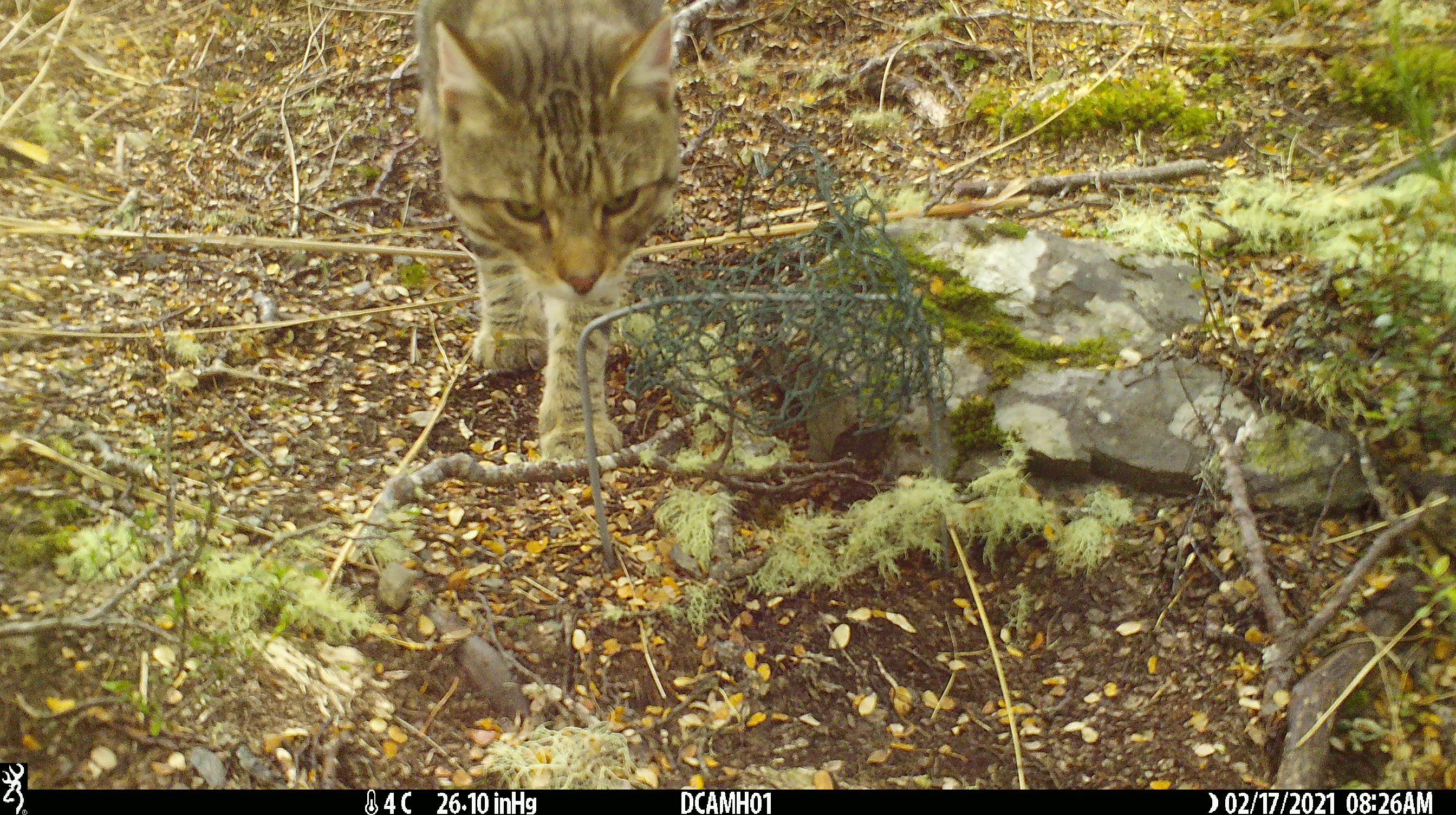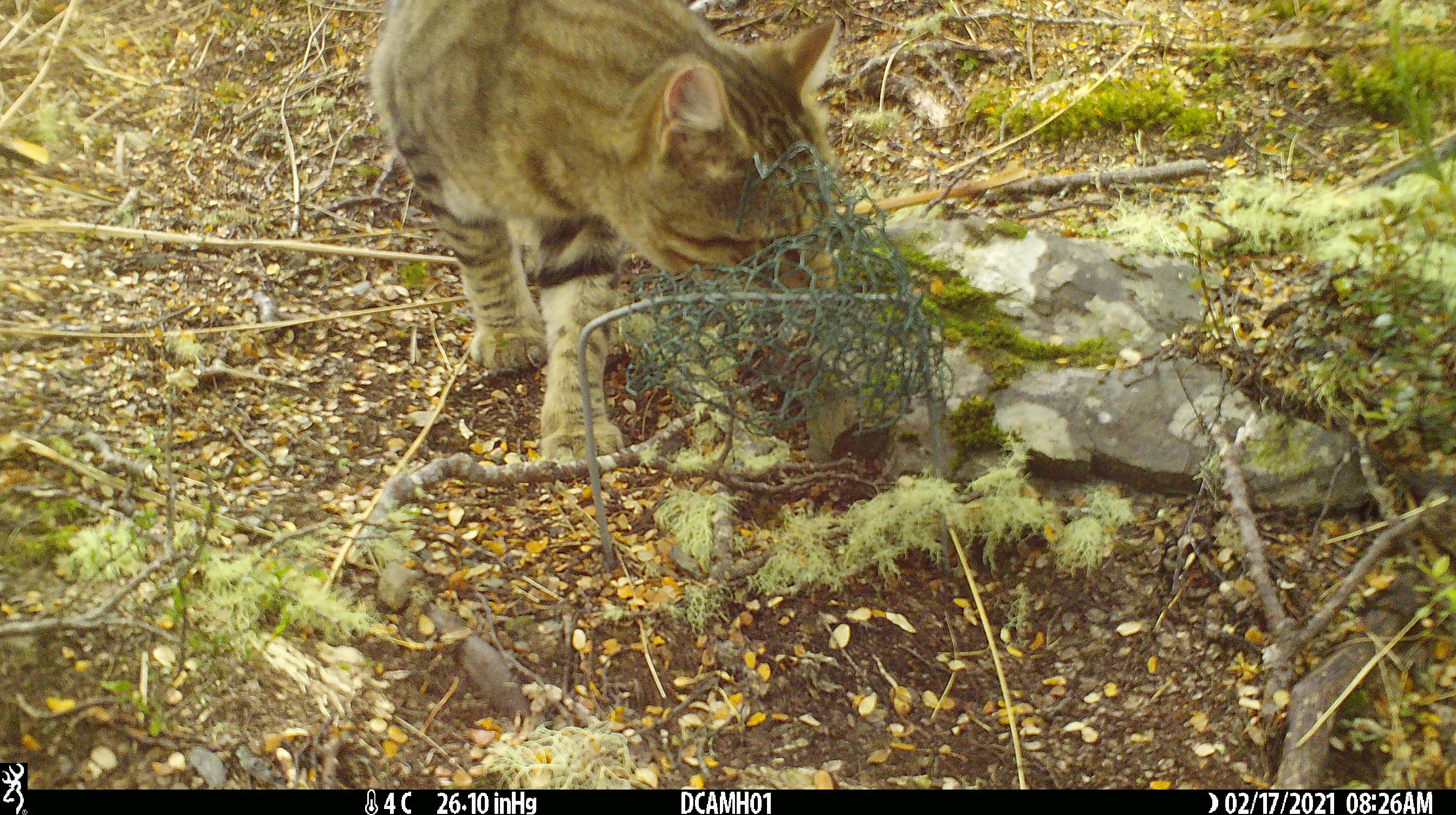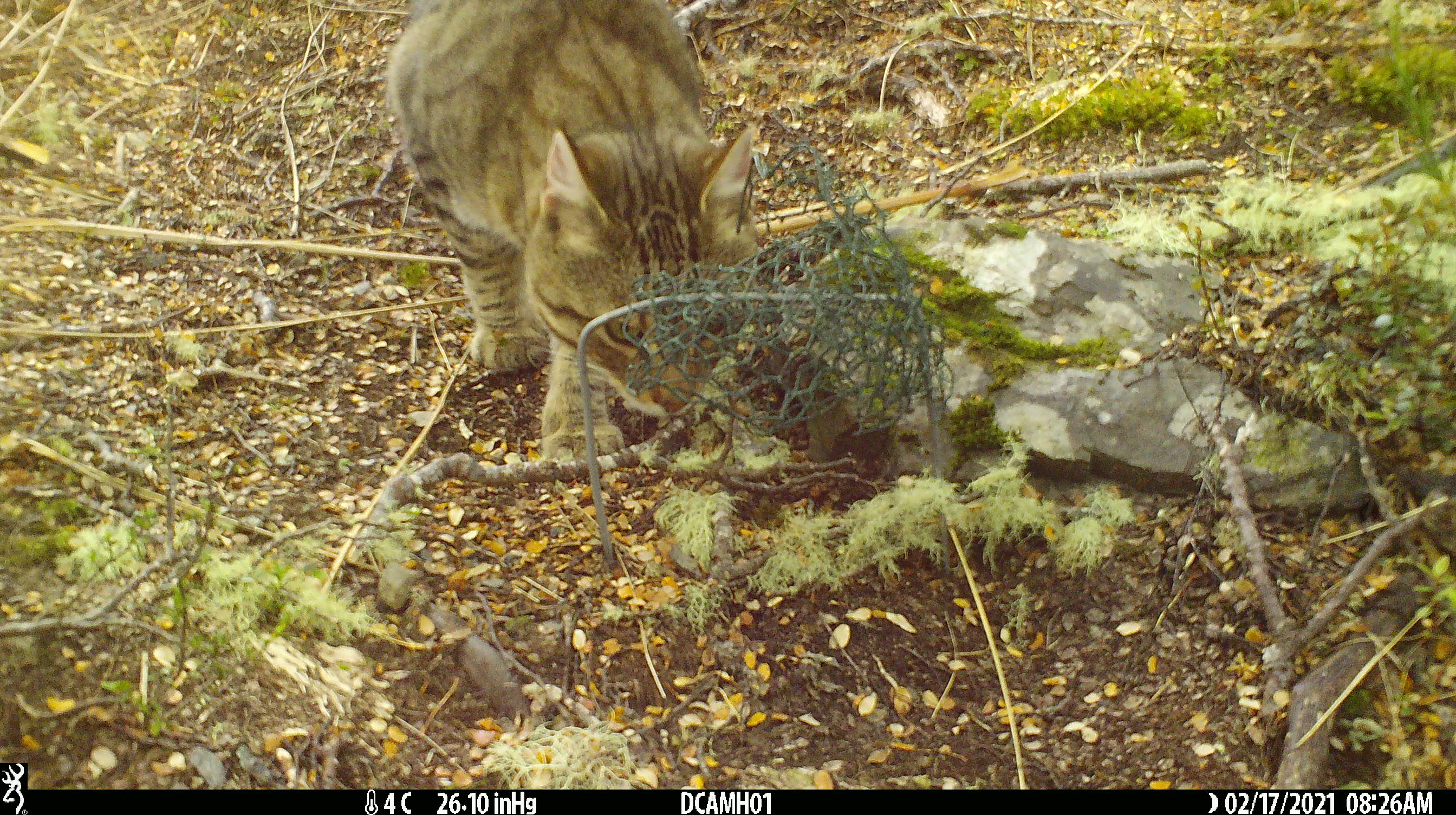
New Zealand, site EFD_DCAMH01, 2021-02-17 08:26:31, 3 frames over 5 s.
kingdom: Animalia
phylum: Chordata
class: Mammalia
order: Carnivora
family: Felidae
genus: Felis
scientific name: Felis catus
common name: domestic cat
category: cat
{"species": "cat (domestic cat) (Felis catus)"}